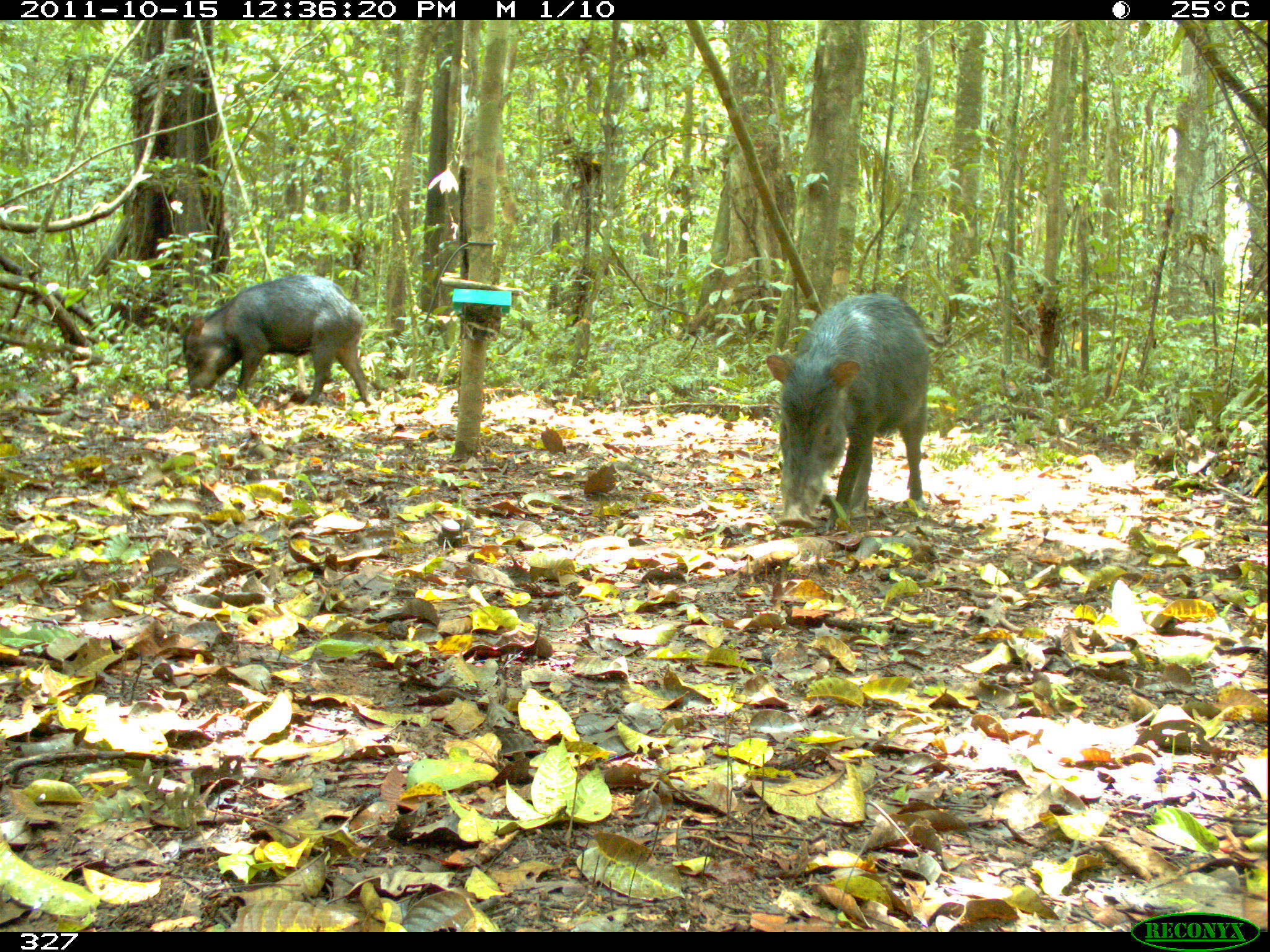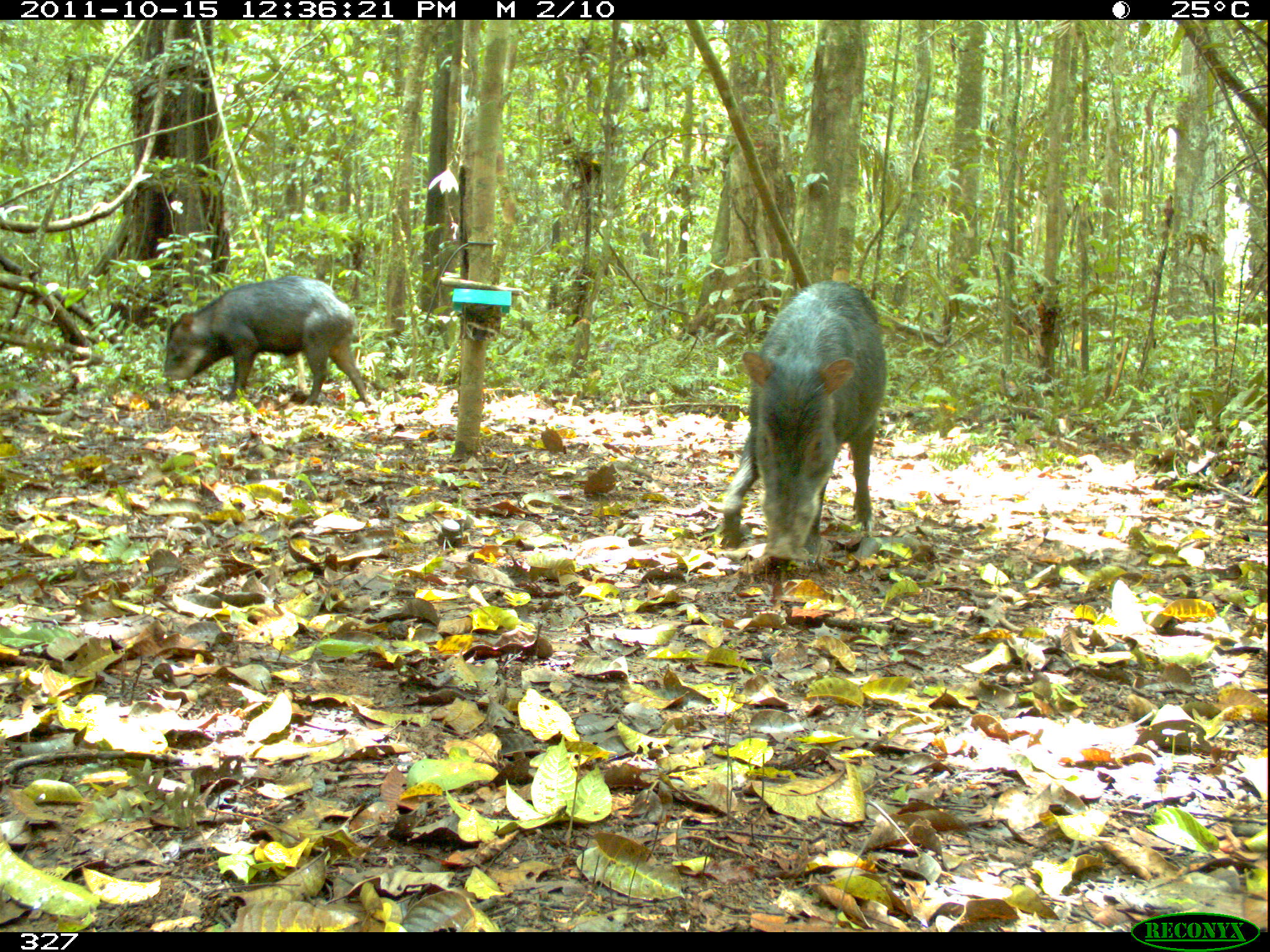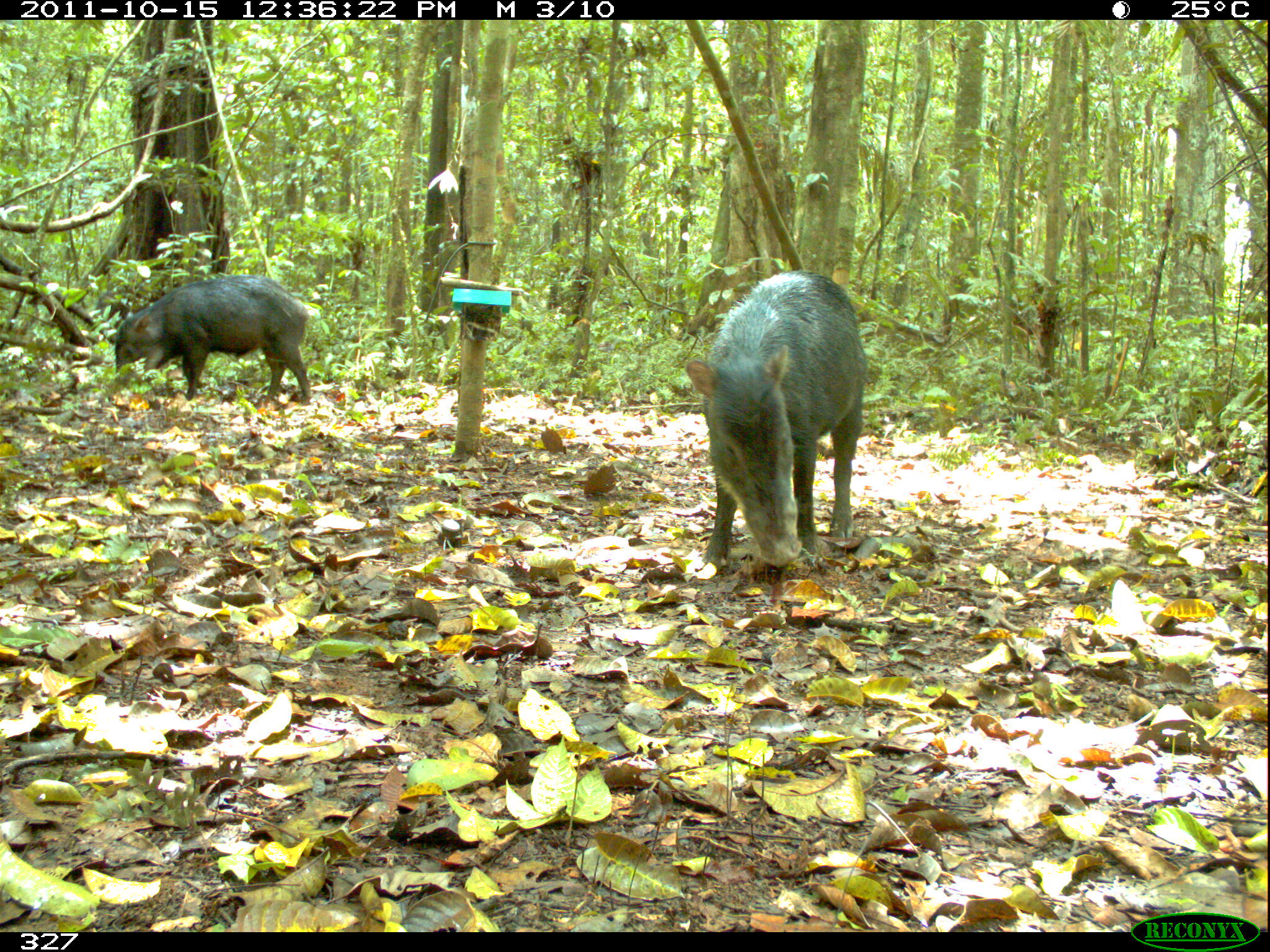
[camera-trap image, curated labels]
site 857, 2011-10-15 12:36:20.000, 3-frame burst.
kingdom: Animalia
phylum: Chordata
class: Mammalia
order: Artiodactyla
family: Tayassuidae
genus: Tayassu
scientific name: Tayassu pecari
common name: white-lipped peccary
Tayassu pecari (white-lipped peccary).